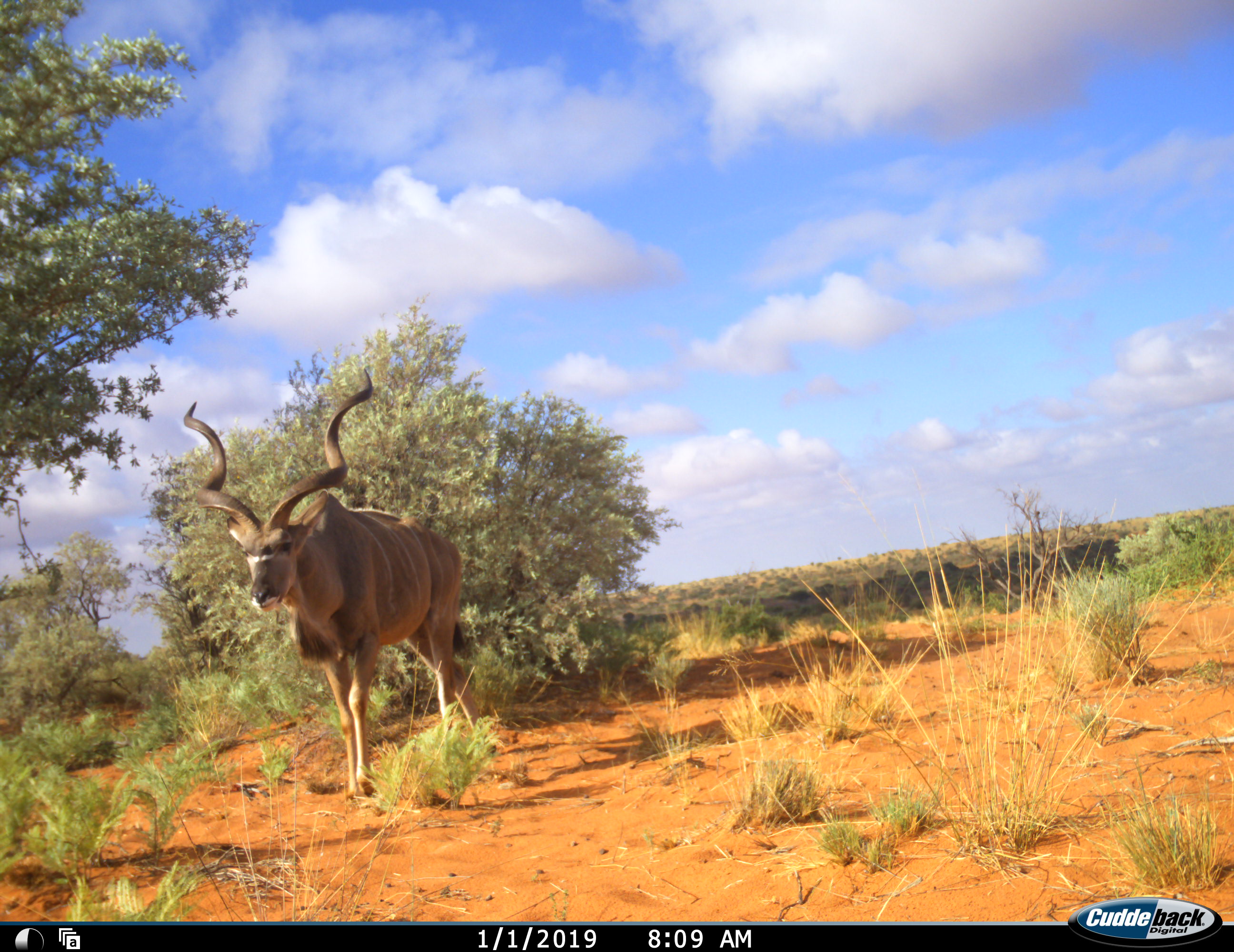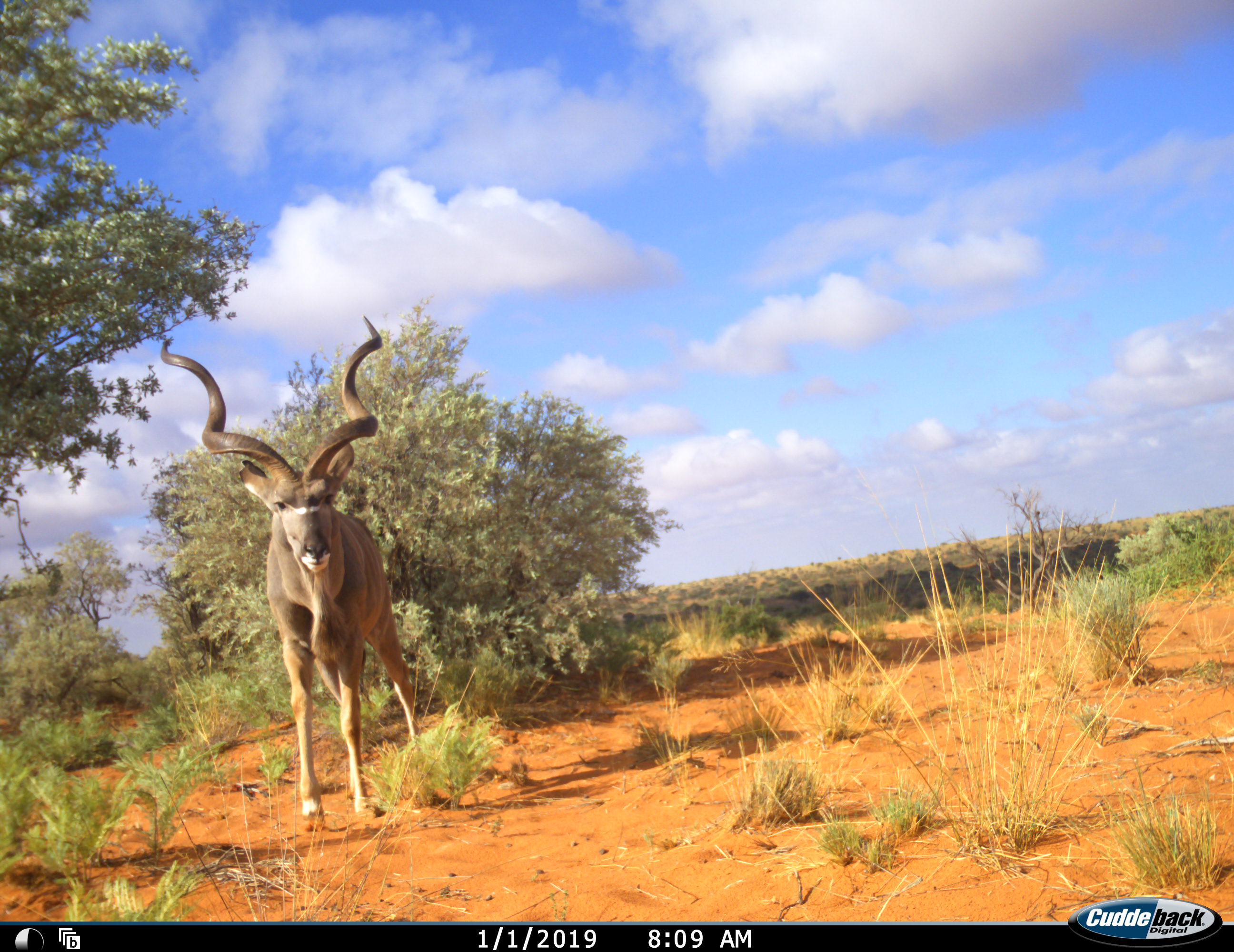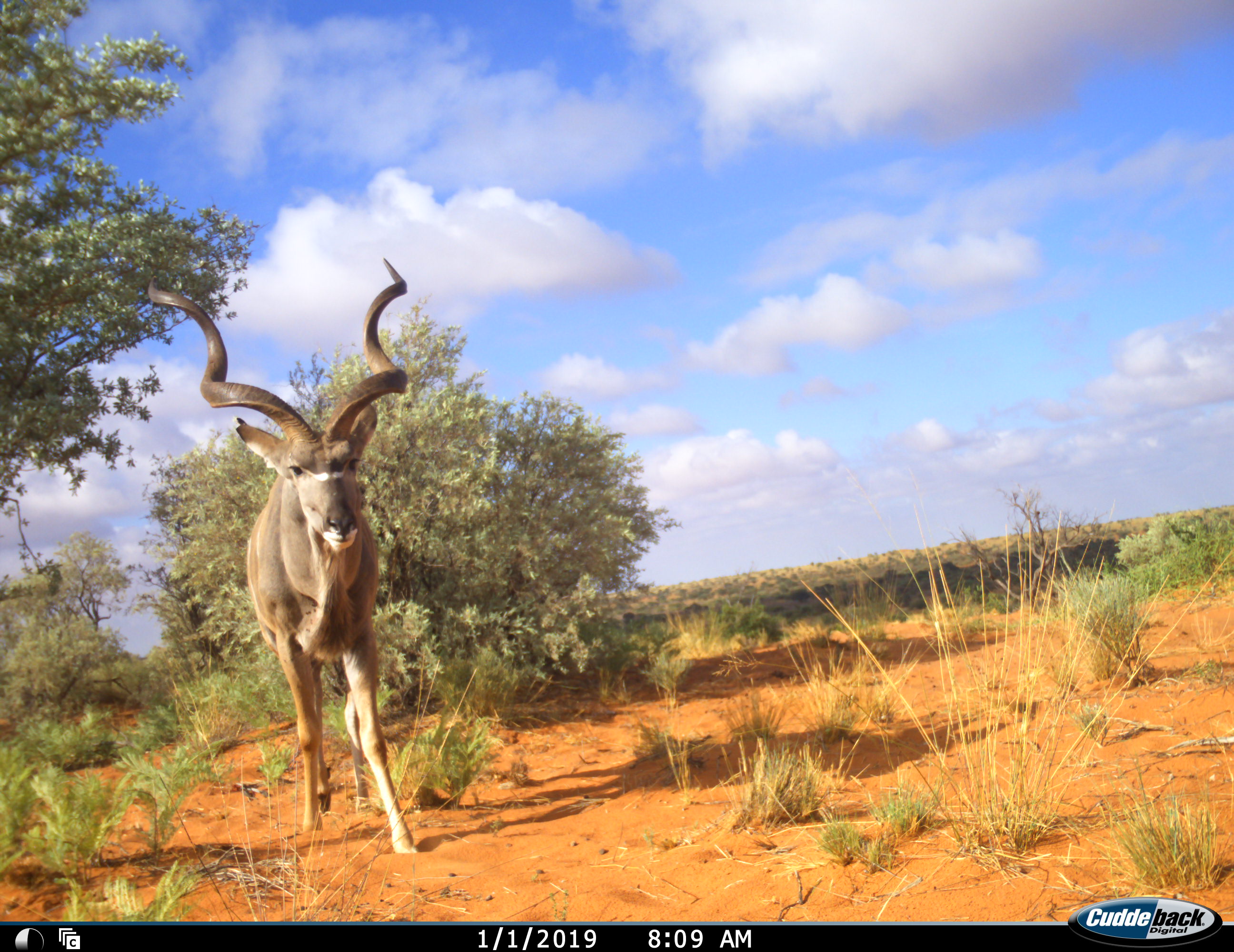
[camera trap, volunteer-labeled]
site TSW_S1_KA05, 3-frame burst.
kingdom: Animalia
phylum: Chordata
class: Mammalia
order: Artiodactyla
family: Bovidae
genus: Tragelaphus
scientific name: Tragelaphus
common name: kudu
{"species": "kudu (Tragelaphus)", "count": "1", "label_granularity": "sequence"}